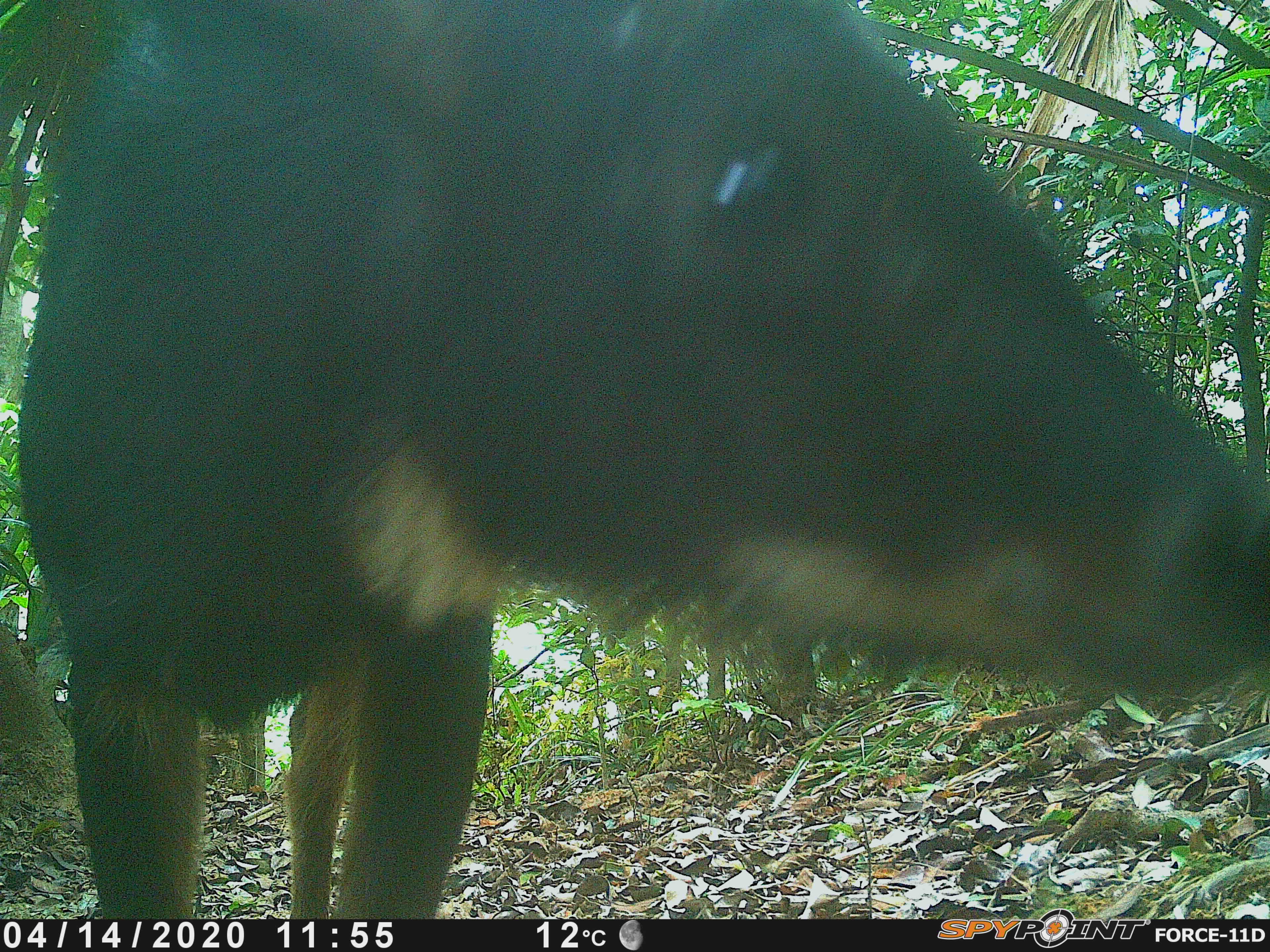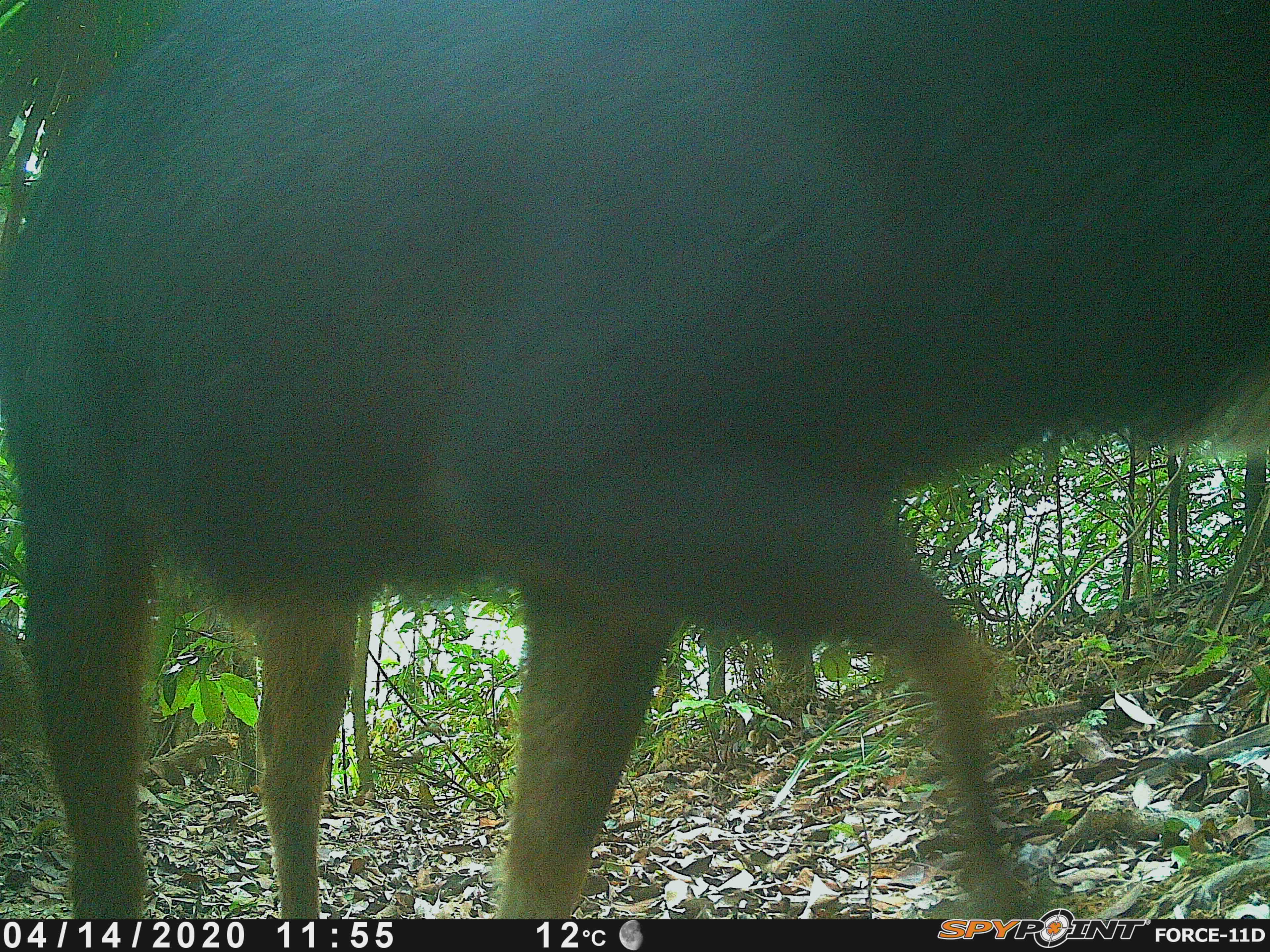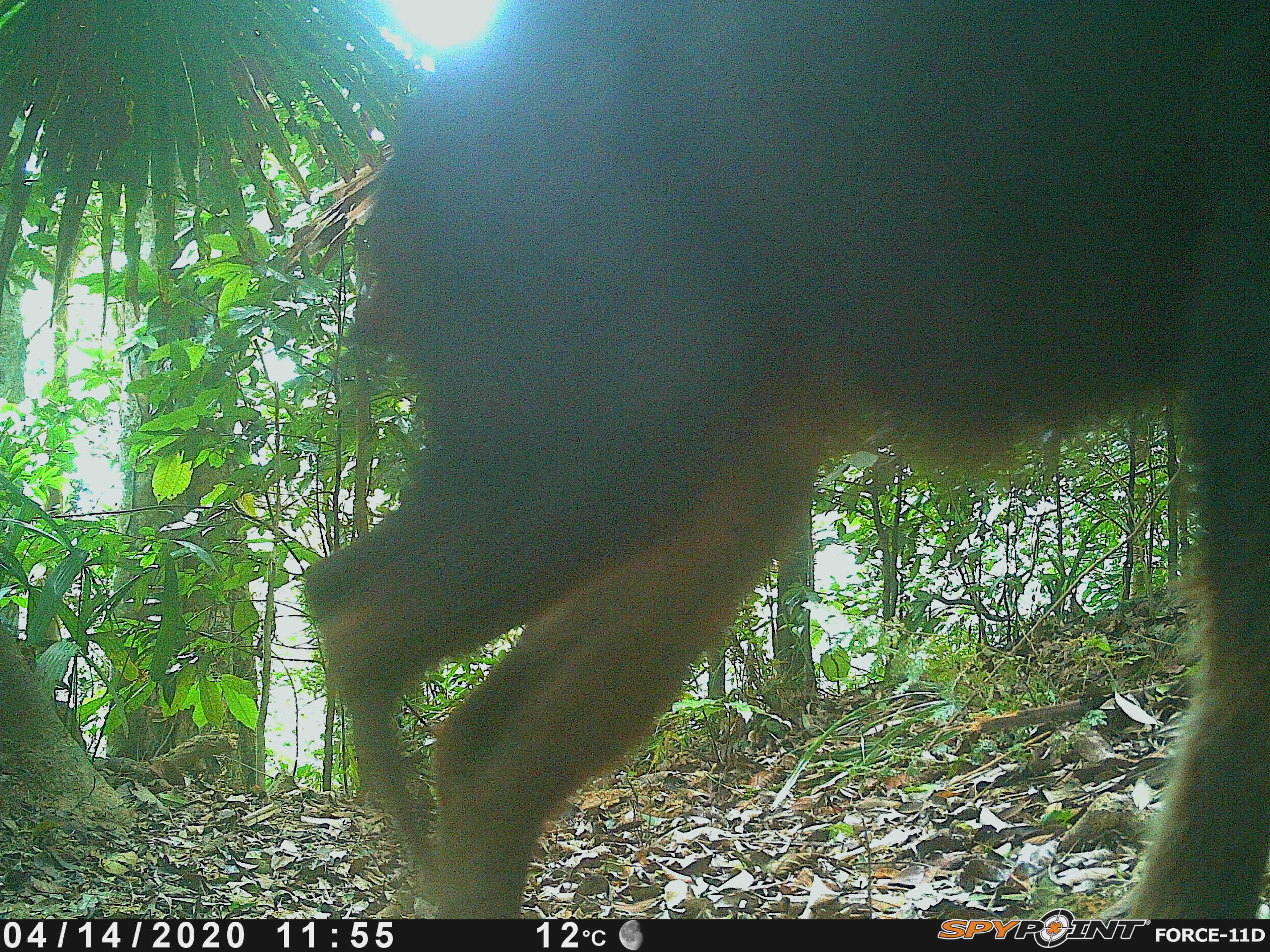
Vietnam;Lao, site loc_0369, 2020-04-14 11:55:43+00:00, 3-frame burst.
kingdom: Animalia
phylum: Chordata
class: Mammalia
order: Artiodactyla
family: Bovidae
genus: Capricornis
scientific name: Capricornis sumatraensis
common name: chinese serow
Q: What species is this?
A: Chinese serow (Capricornis sumatraensis).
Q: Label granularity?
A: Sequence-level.